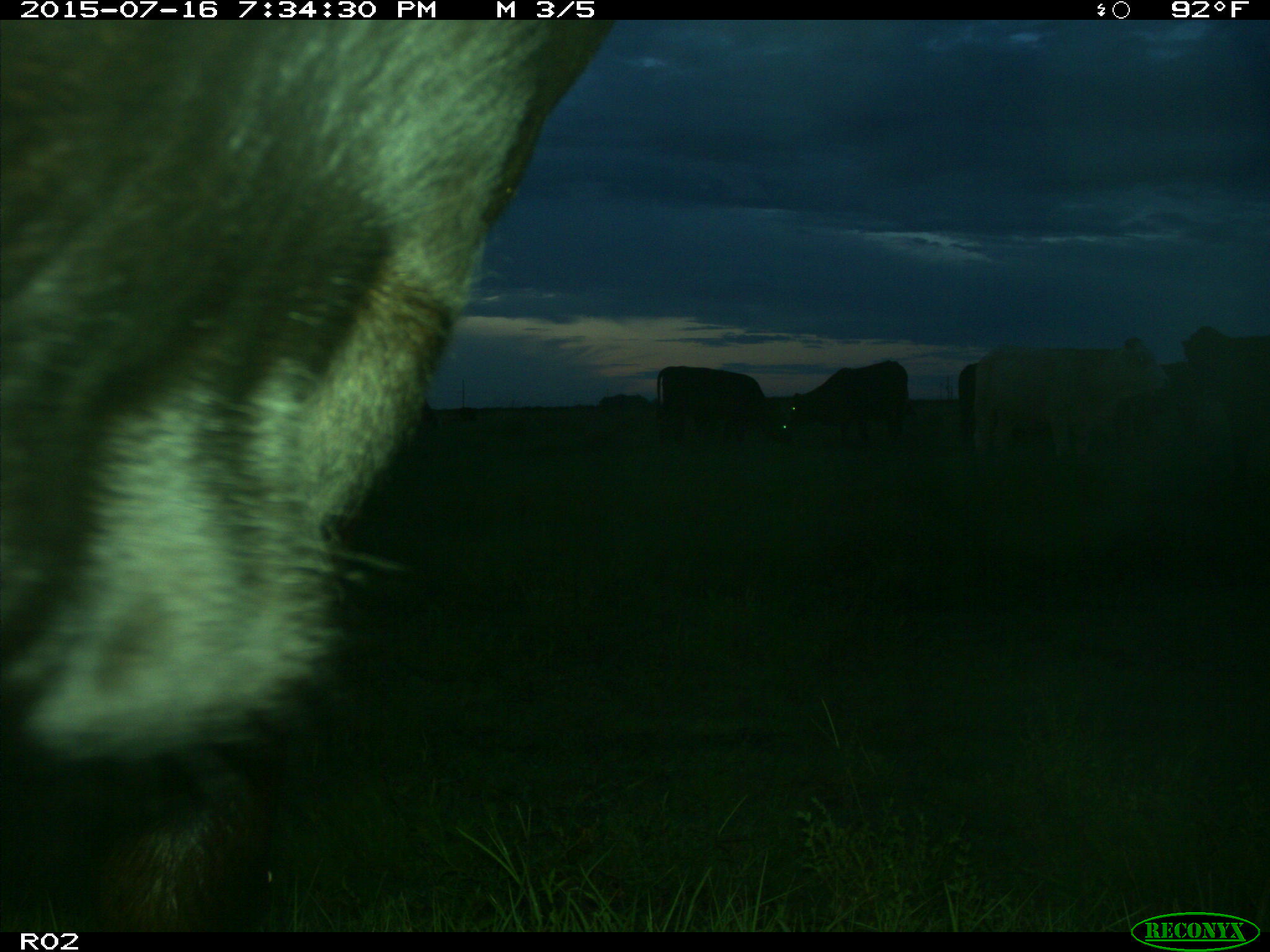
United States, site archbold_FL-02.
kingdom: Animalia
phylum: Chordata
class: Mammalia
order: Artiodactyla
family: Bovidae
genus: Bos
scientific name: Bos taurus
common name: domestic cow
Bos taurus (domestic cow).